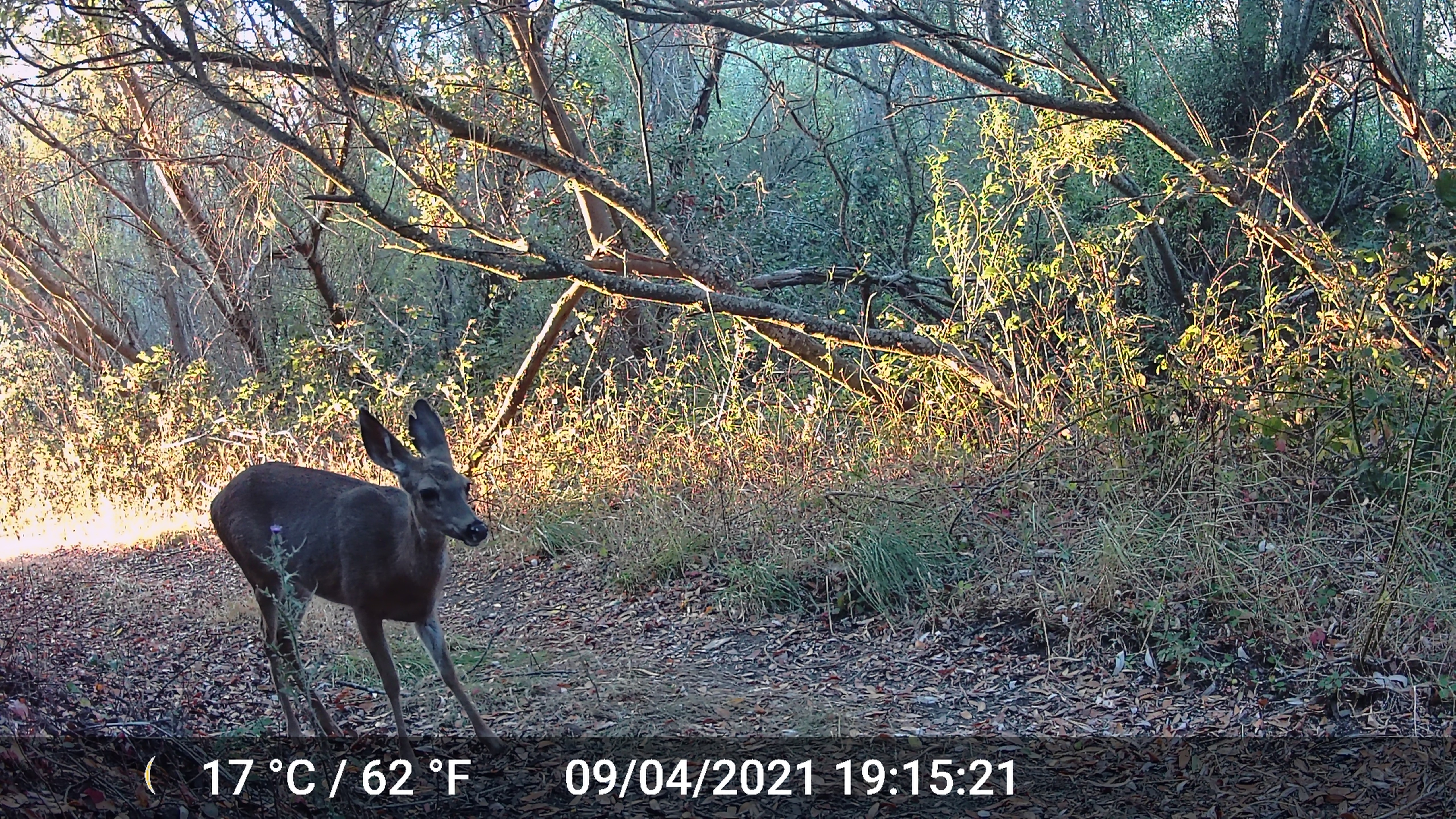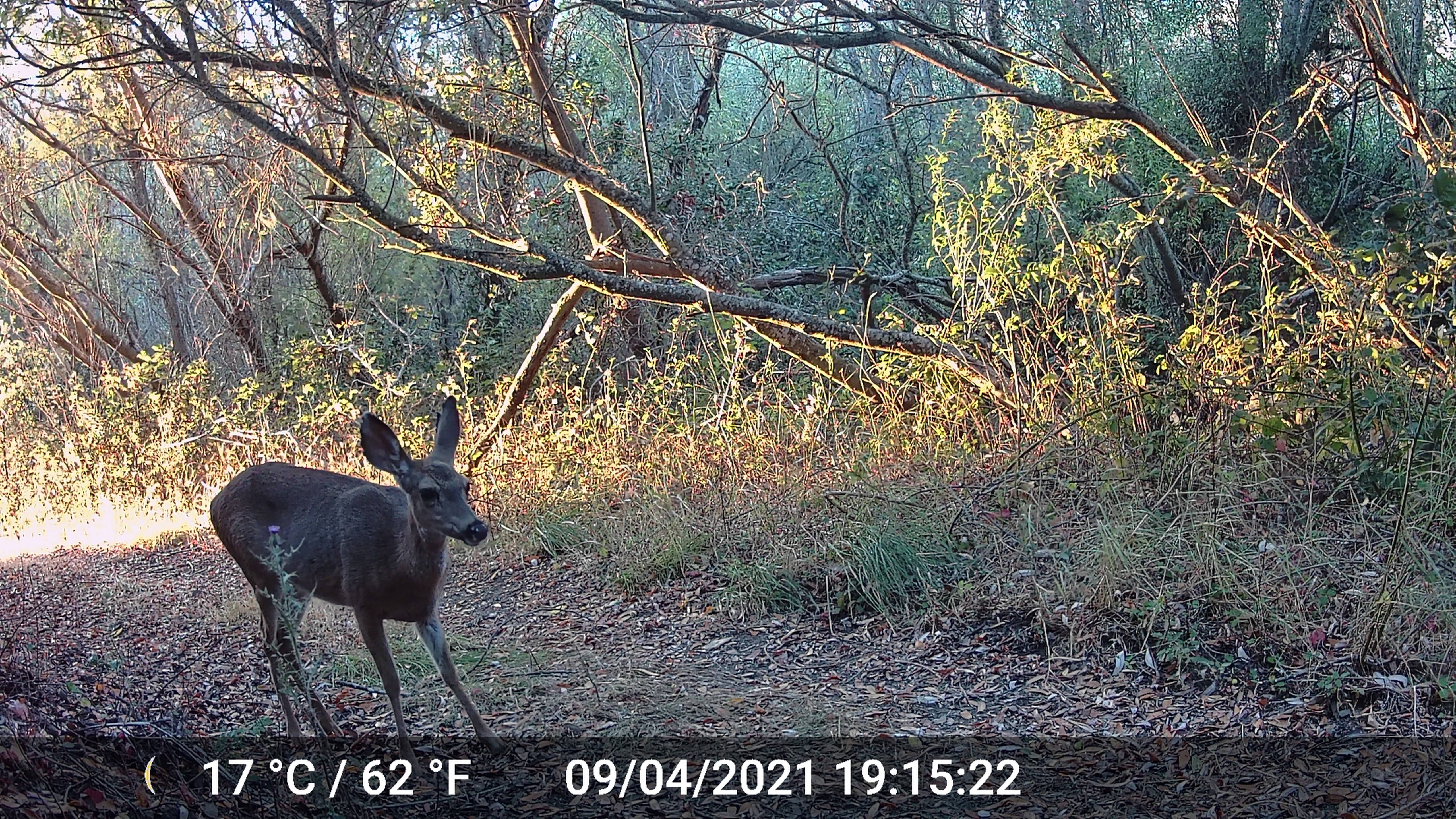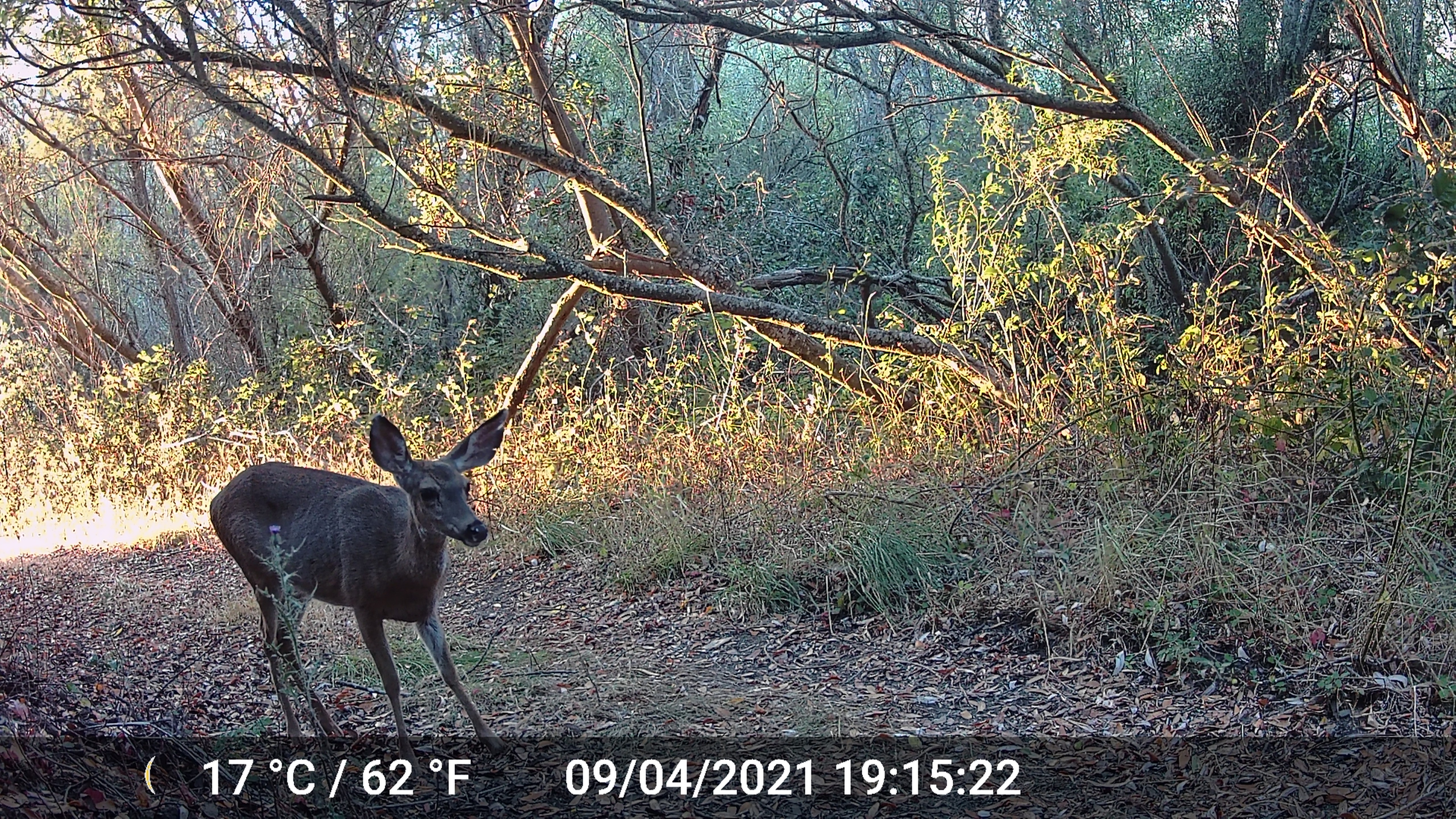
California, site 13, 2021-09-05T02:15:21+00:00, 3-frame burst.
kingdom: Animalia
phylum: Chordata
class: Mammalia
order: Artiodactyla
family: Cervidae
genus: Odocoileus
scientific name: Odocoileus hemionus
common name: mule deer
Mule deer (Odocoileus hemionus).